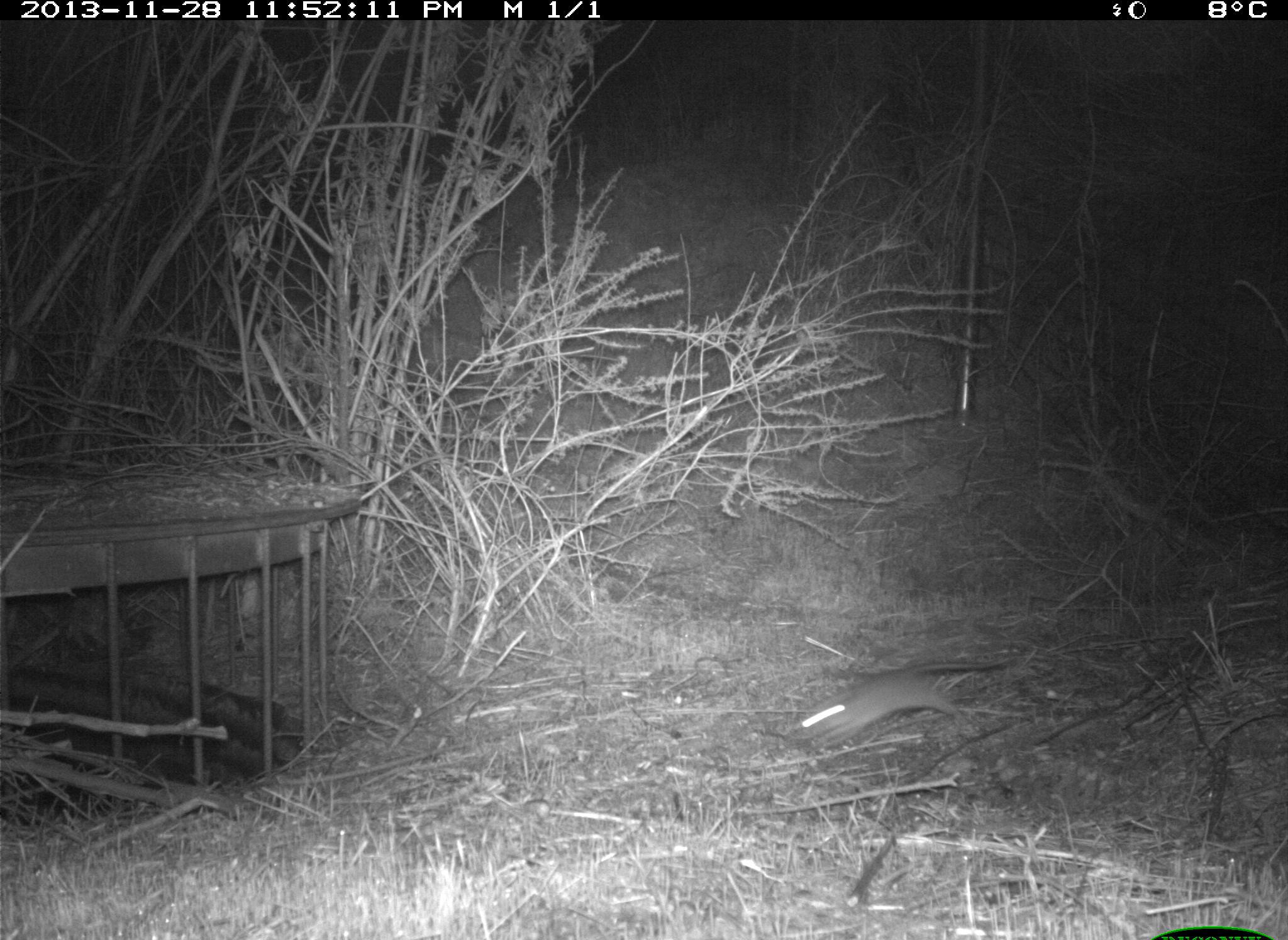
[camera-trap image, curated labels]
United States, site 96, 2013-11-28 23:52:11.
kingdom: Animalia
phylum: Chordata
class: Mammalia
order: Rodentia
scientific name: Rodentia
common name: rodent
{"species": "rodent (Rodentia)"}